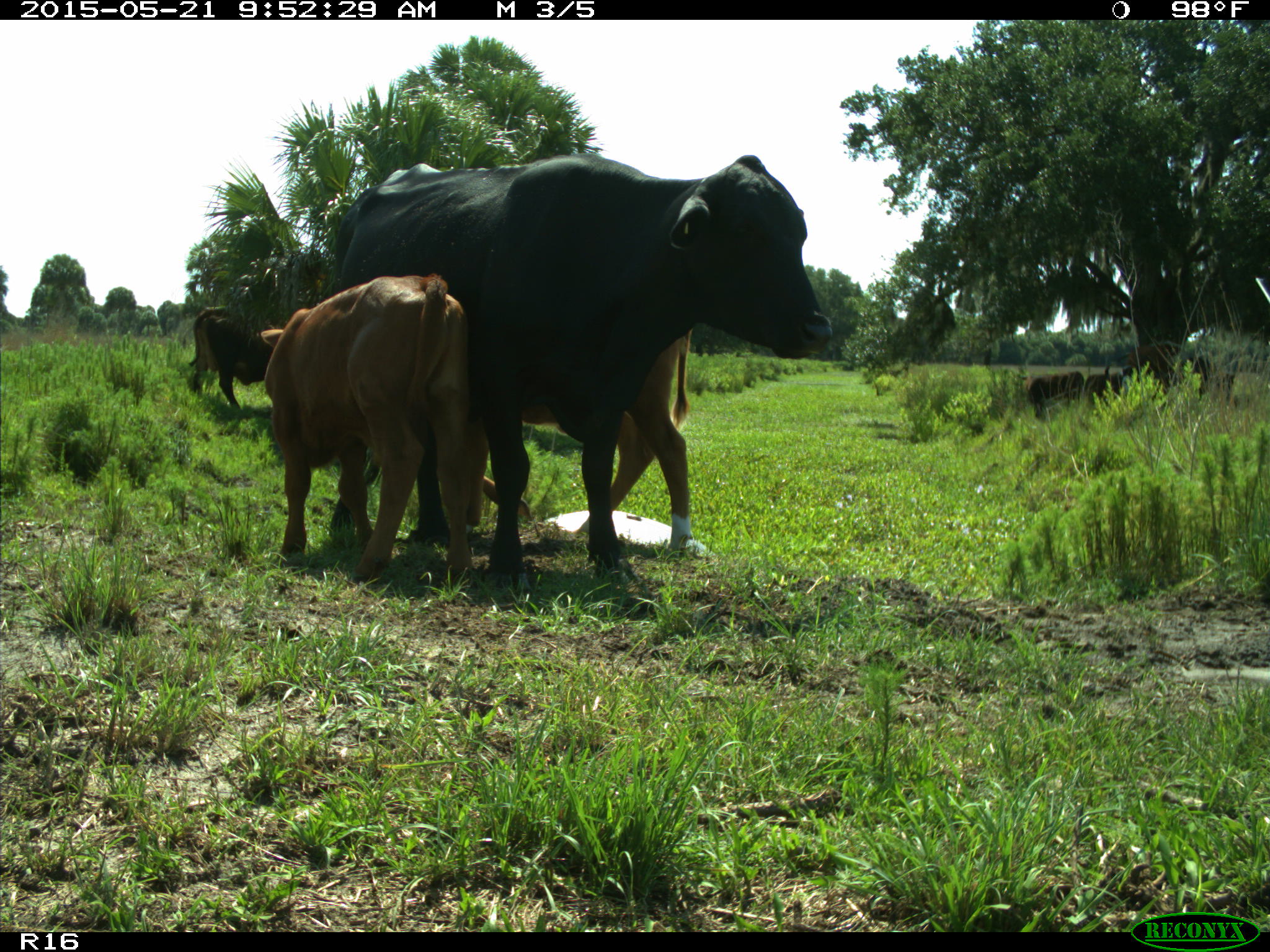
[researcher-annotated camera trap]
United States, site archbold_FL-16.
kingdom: Animalia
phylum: Chordata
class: Mammalia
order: Artiodactyla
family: Bovidae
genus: Bos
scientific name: Bos taurus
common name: domestic cow